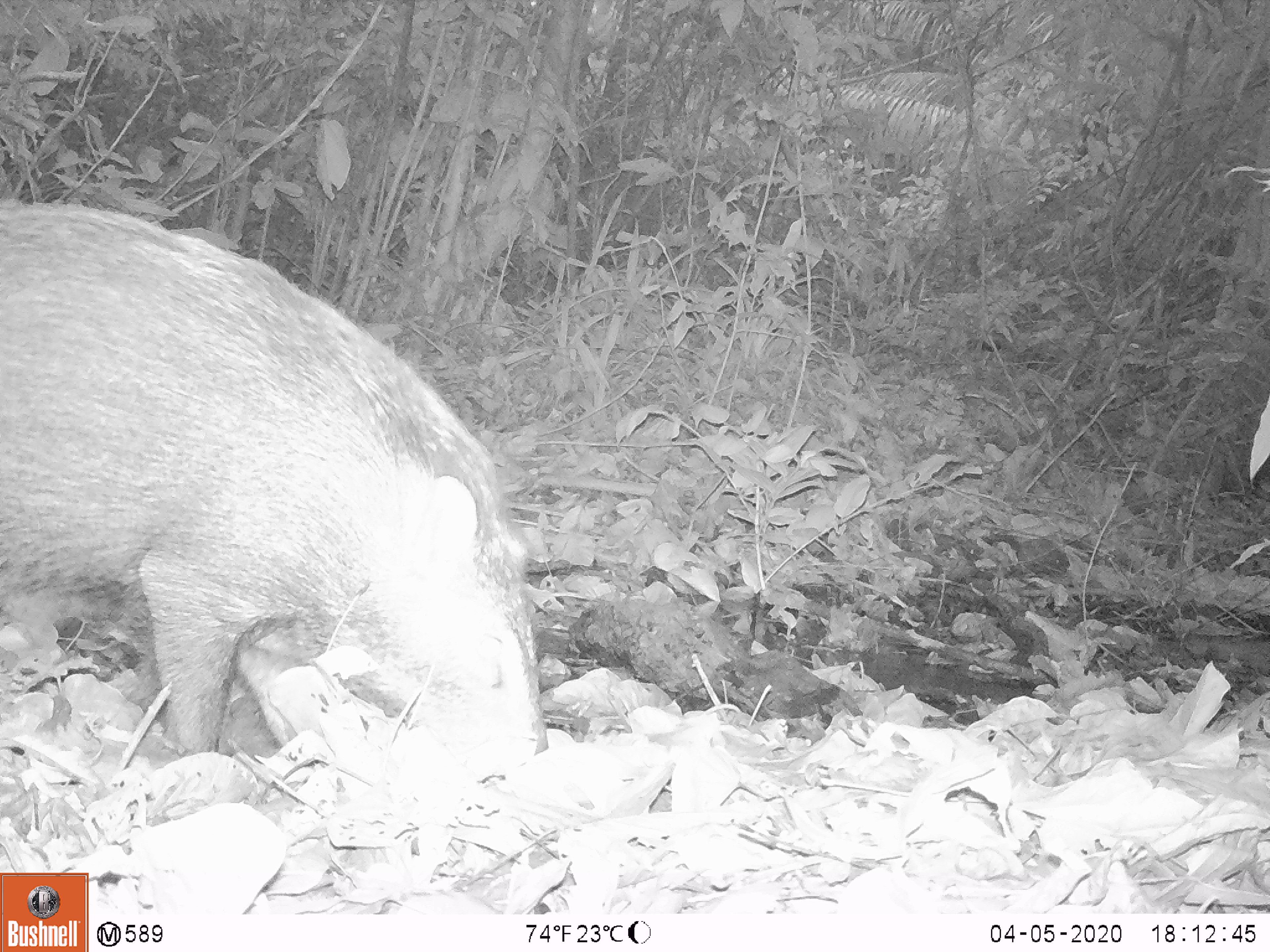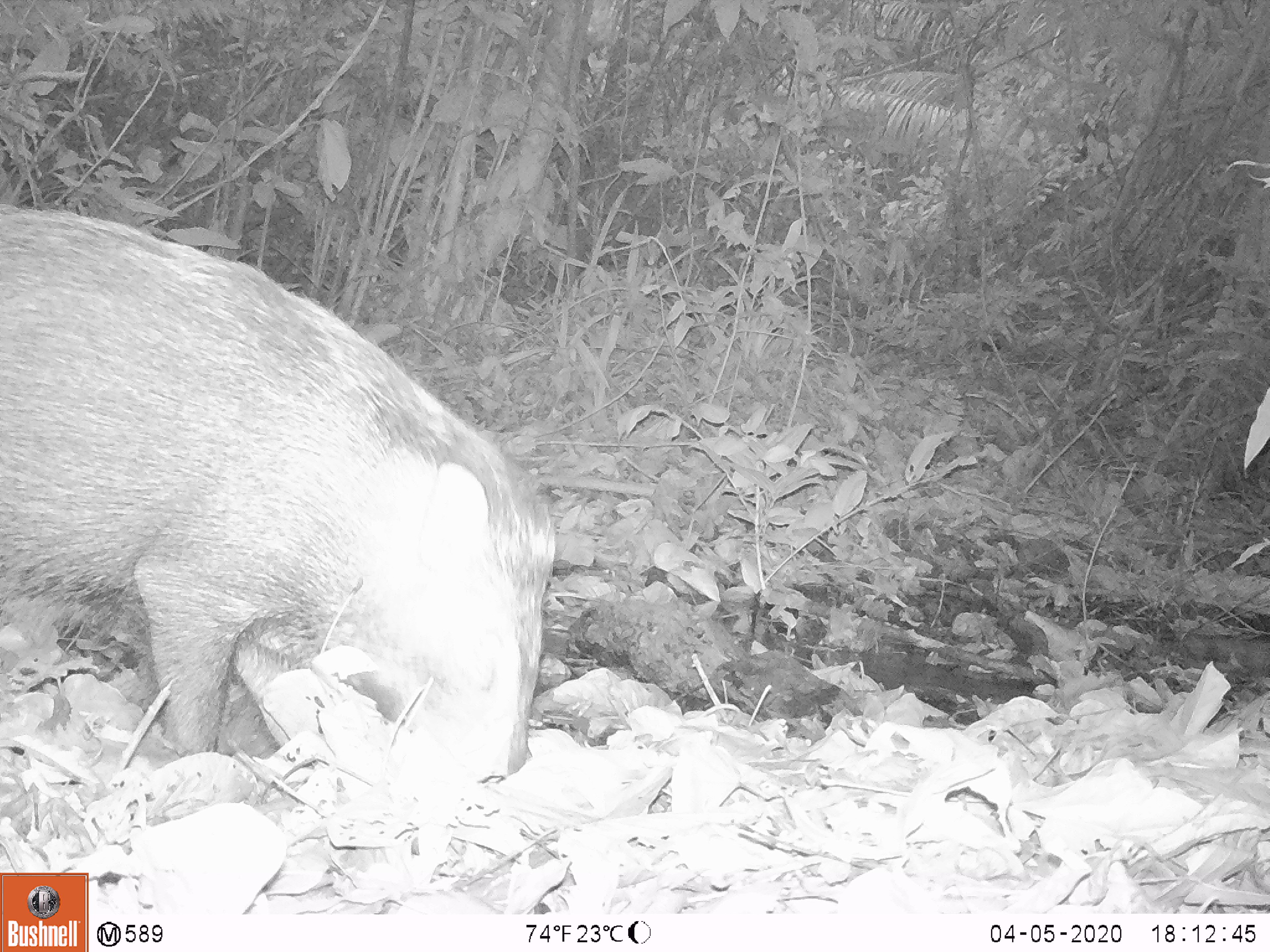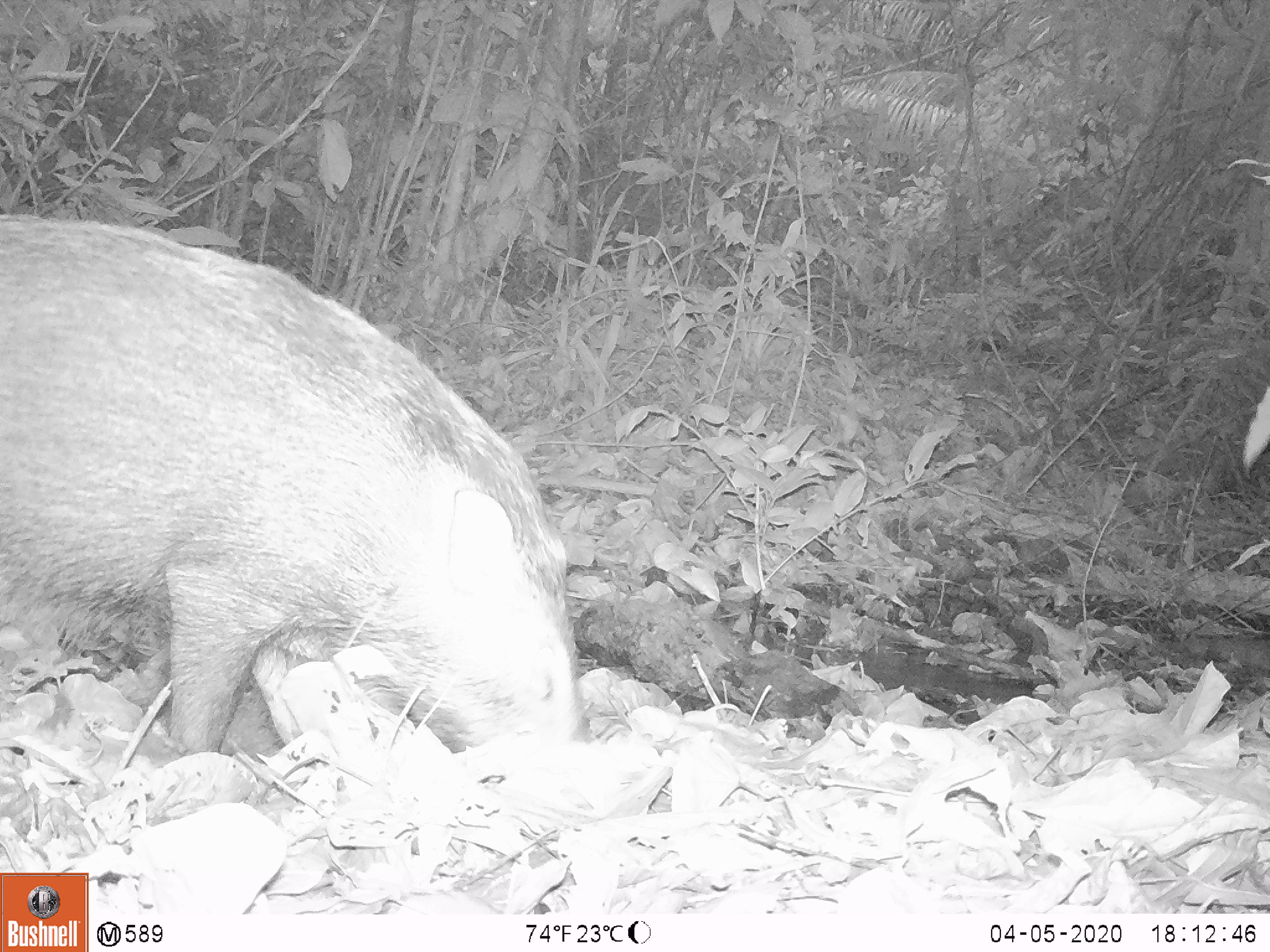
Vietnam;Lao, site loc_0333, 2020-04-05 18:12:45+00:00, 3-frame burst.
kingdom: Animalia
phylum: Chordata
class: Mammalia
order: Artiodactyla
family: Suidae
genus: Sus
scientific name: Sus scrofa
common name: eurasian wild pig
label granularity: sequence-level